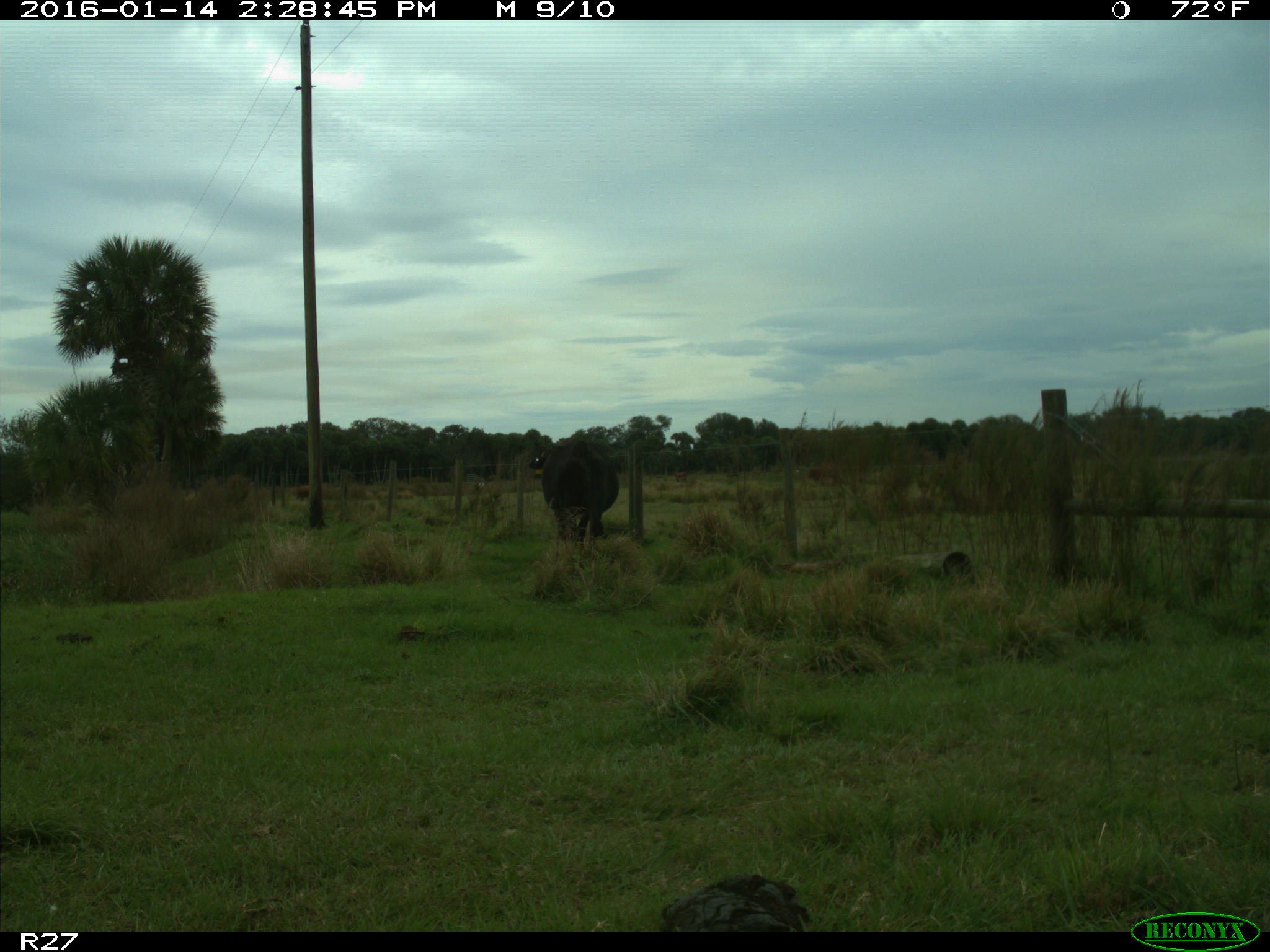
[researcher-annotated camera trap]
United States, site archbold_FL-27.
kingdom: Animalia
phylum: Chordata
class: Mammalia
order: Artiodactyla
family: Bovidae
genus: Bos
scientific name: Bos taurus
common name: domestic cow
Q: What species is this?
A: Bos taurus (domestic cow).